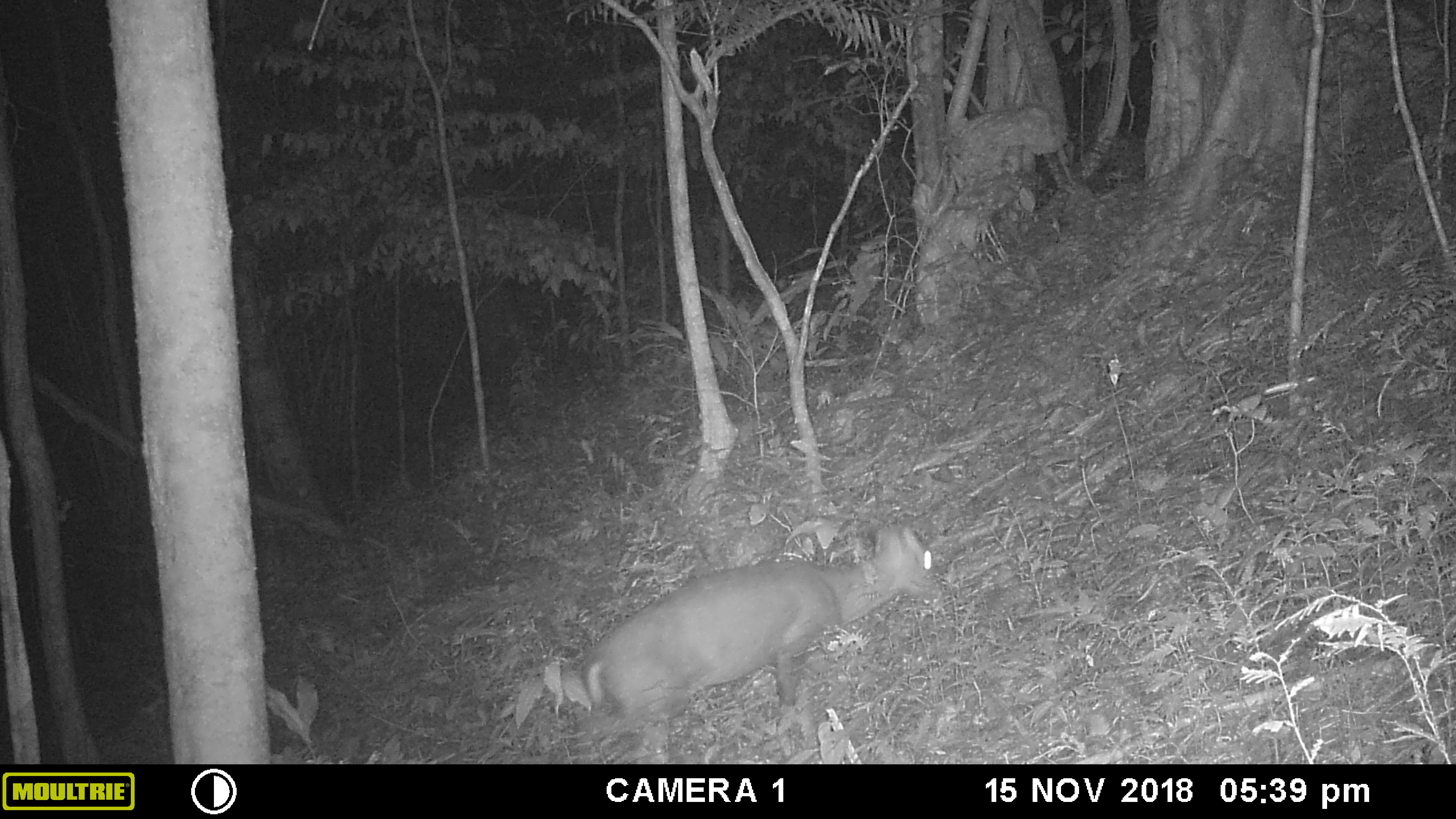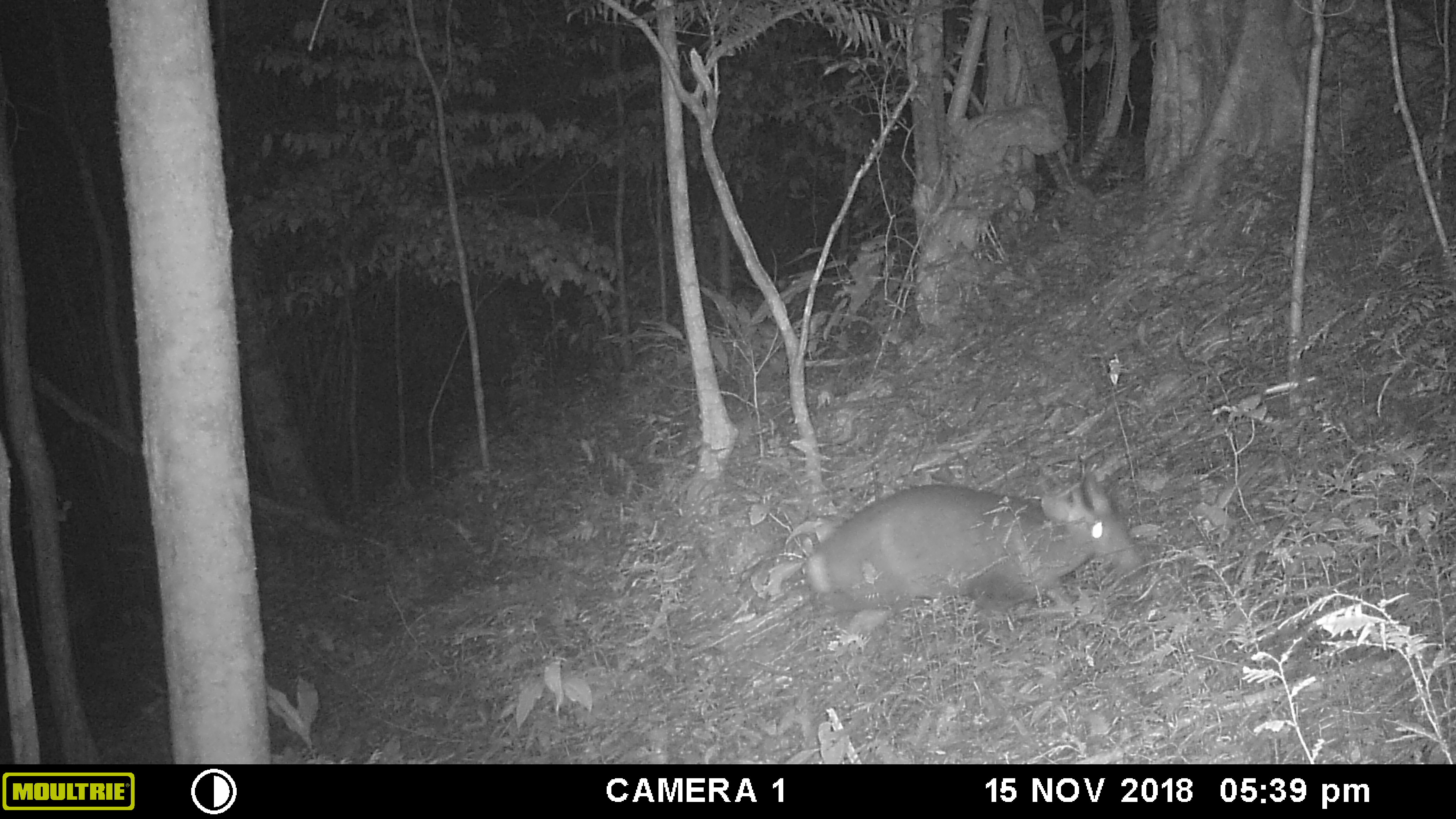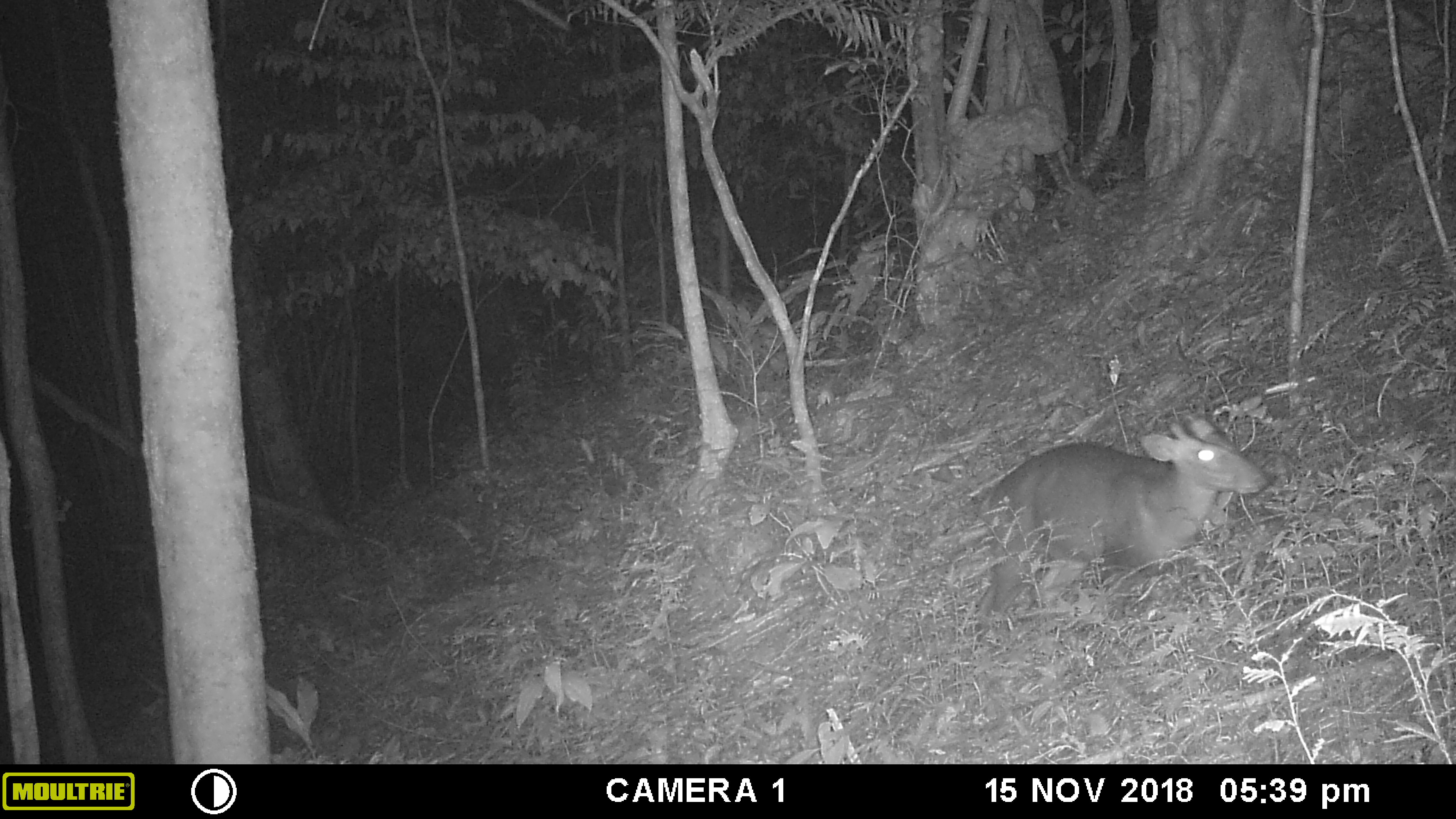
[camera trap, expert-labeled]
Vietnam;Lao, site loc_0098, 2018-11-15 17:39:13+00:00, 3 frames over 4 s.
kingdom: Animalia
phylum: Chordata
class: Mammalia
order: Artiodactyla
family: Cervidae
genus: Muntiacus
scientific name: Muntiacus rooseveltorum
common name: roosevelt's muntjac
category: roosevelts muntjac group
Roosevelts muntjac group (roosevelt's muntjac) (Muntiacus rooseveltorum). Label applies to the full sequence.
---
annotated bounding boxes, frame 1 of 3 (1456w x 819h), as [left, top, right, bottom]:
roosevelts muntjac group: [583, 519, 934, 762]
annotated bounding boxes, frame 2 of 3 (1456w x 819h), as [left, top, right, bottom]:
roosevelts muntjac group: [799, 470, 1147, 638]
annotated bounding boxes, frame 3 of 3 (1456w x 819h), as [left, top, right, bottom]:
roosevelts muntjac group: [964, 411, 1275, 615]